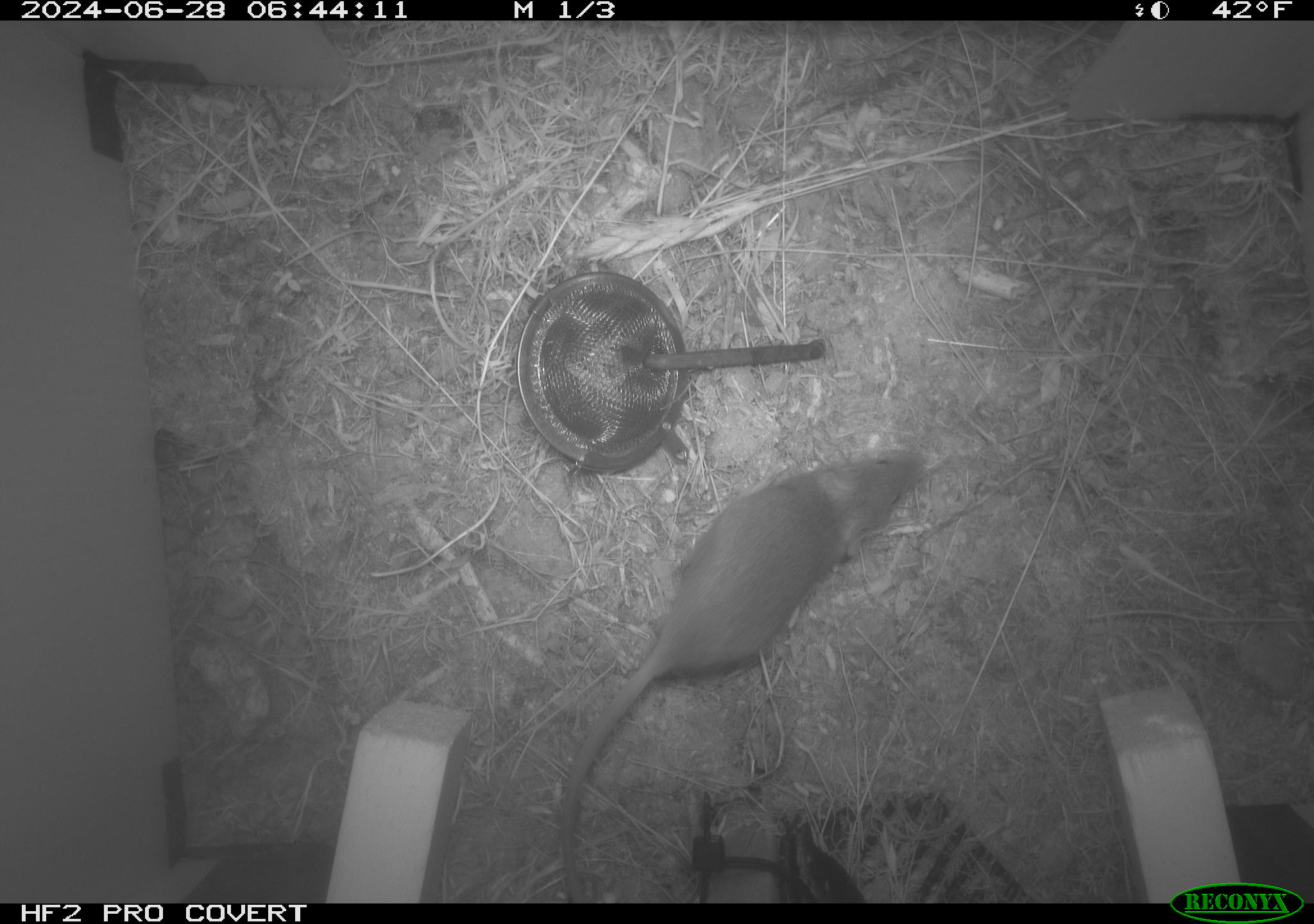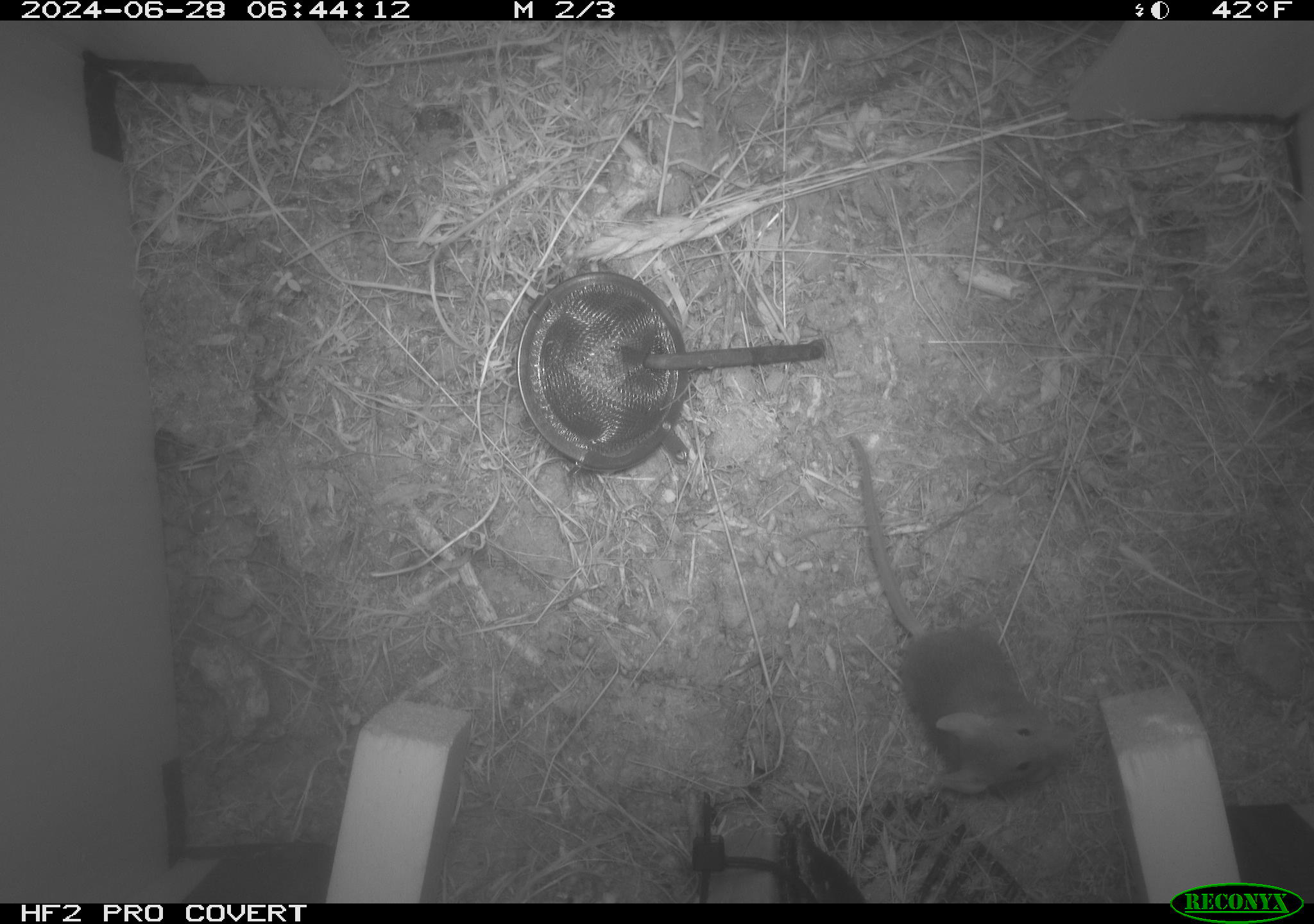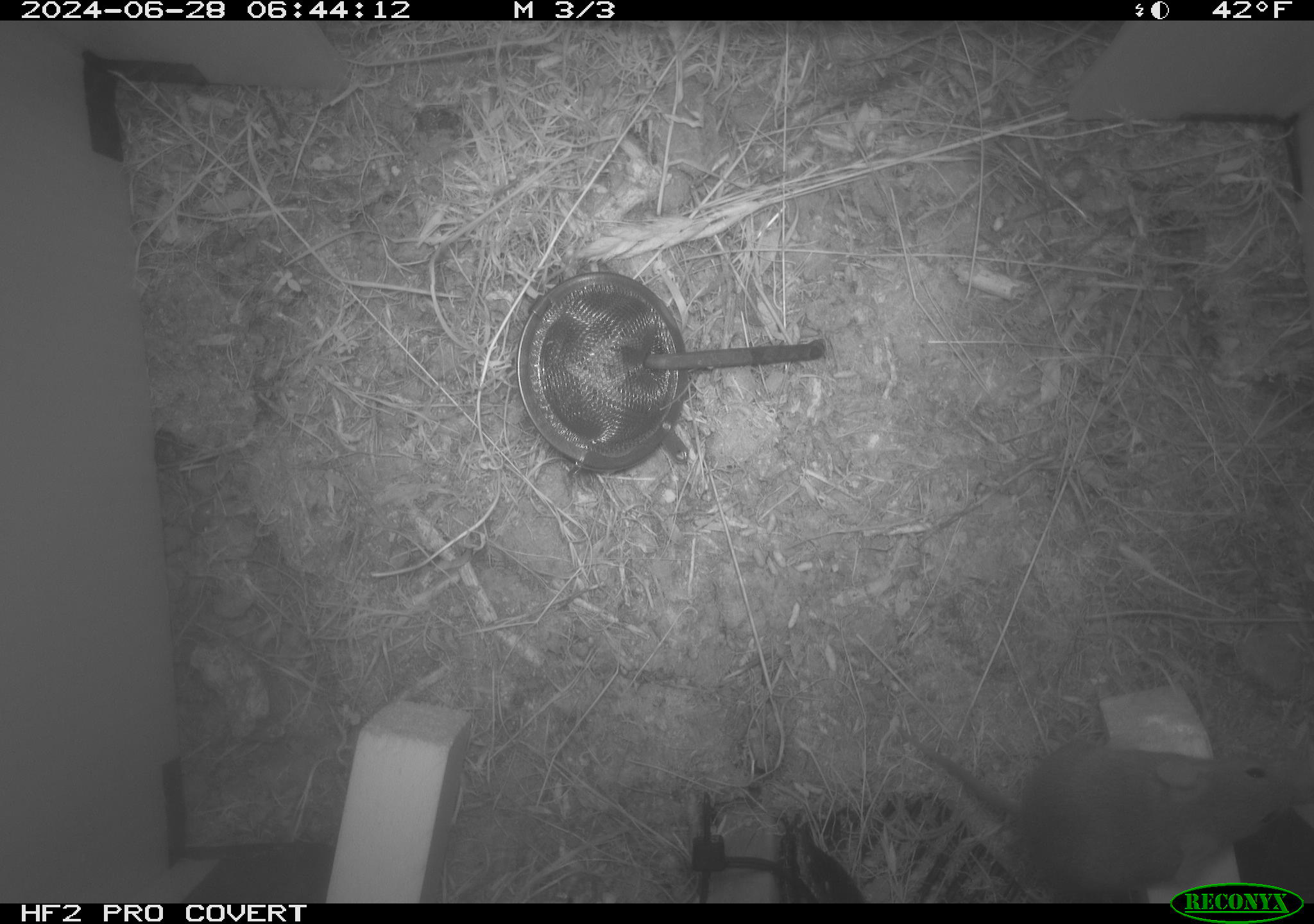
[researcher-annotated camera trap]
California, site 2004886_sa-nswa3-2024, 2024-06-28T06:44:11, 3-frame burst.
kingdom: Animalia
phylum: Chordata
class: Mammalia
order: Rodentia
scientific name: Rodentia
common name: rodent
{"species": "rodent (Rodentia)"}